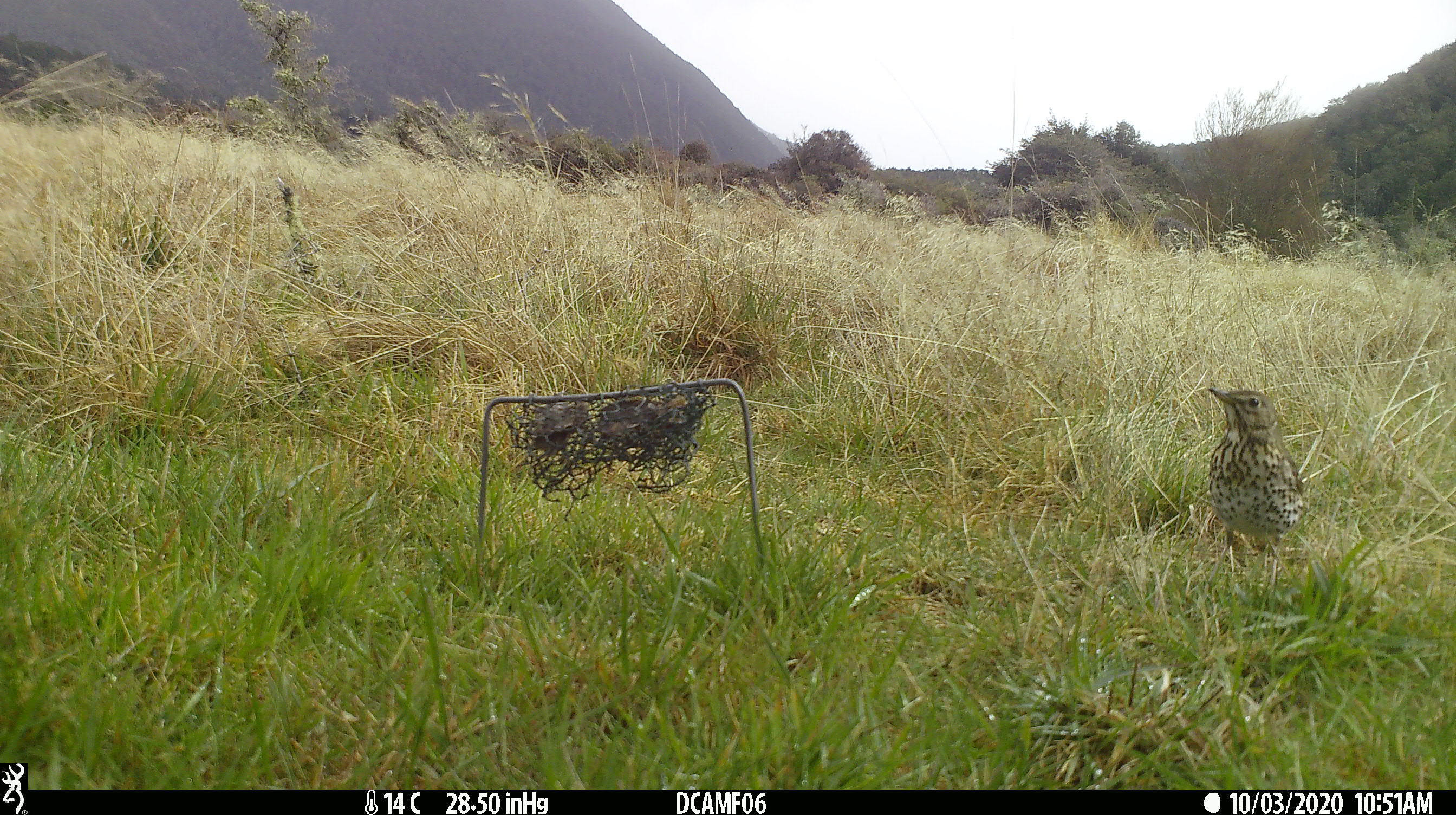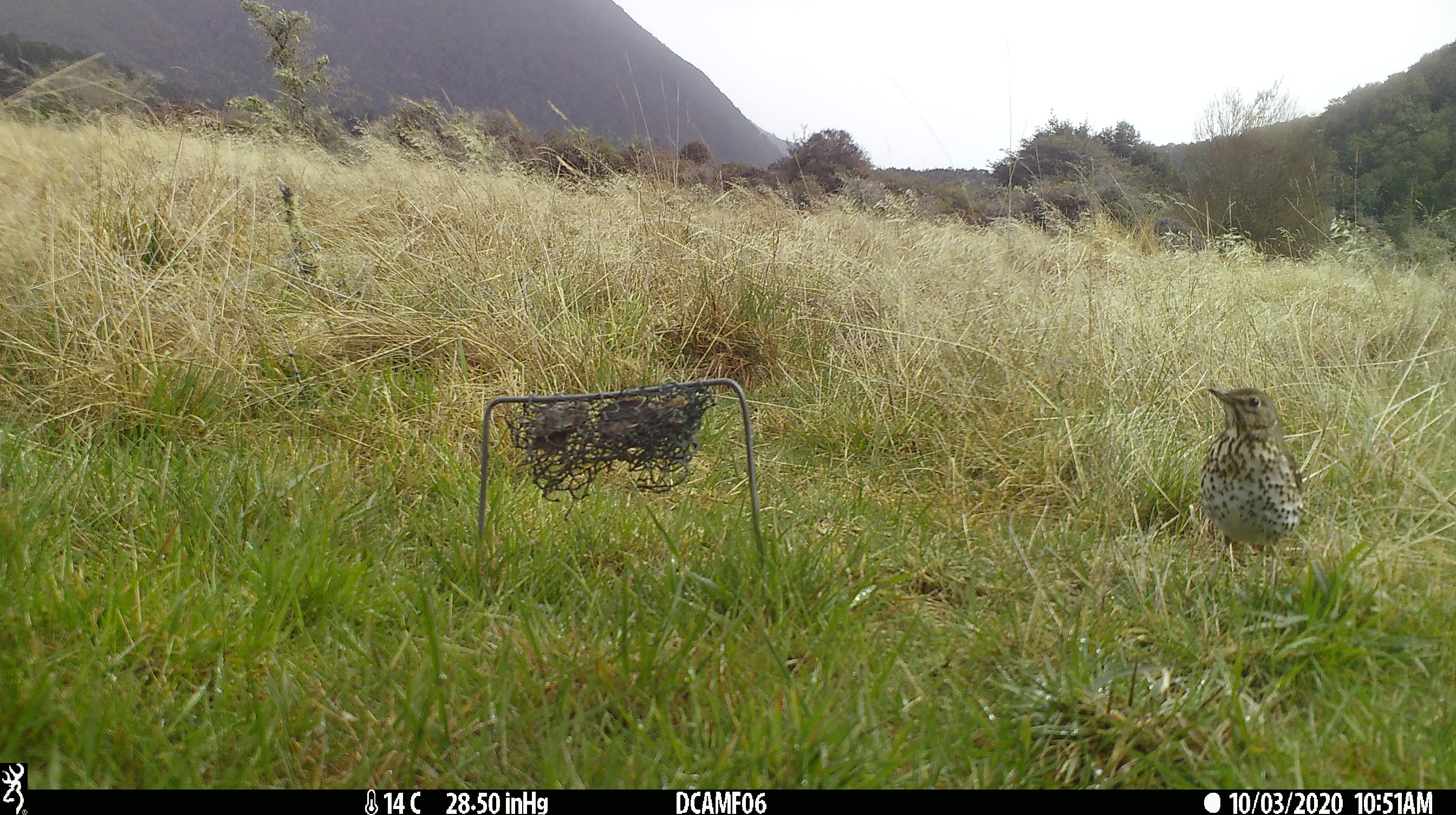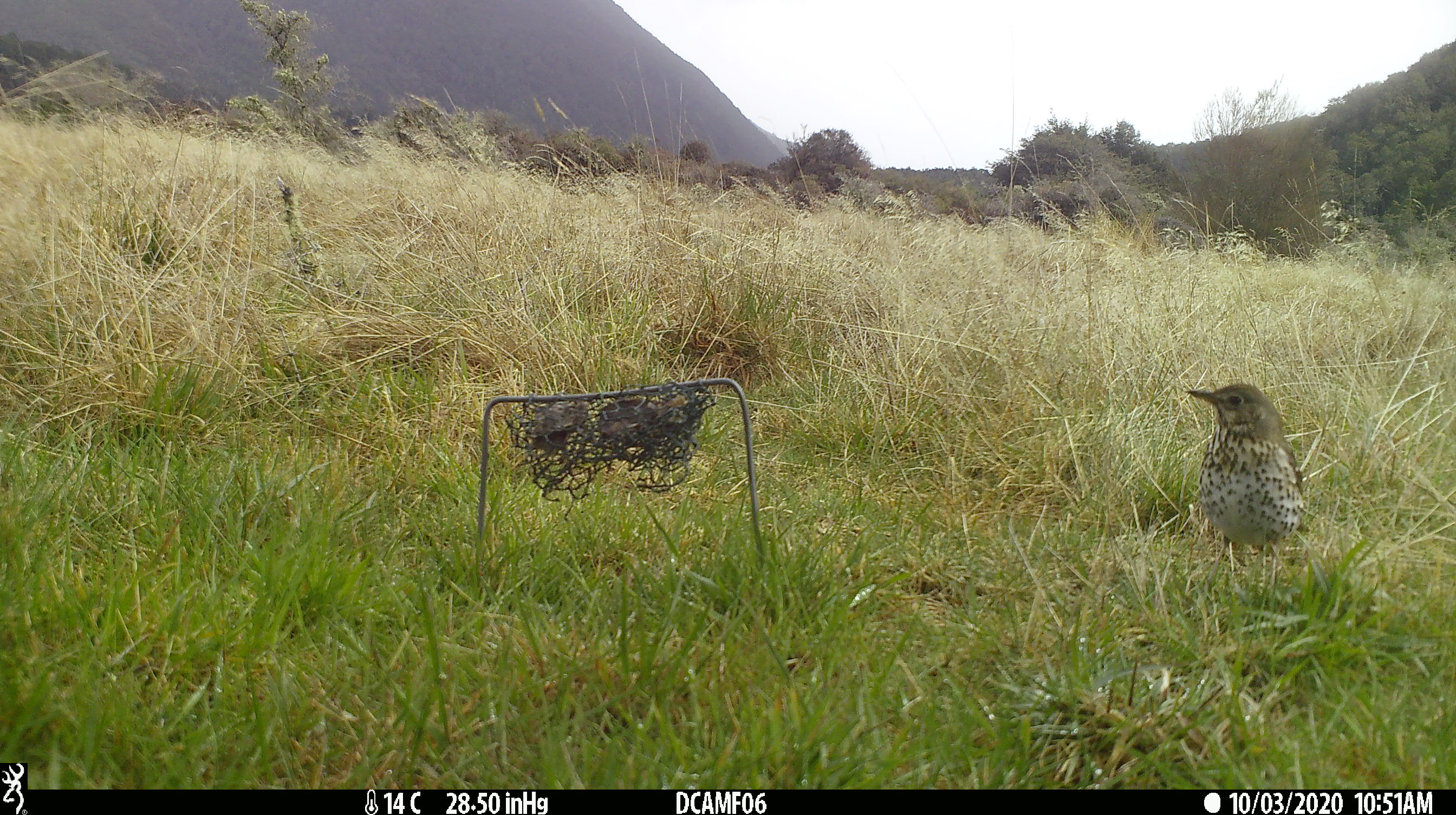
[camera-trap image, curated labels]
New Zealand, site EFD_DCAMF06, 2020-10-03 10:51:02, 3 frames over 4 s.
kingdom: Animalia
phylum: Chordata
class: Aves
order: Passeriformes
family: Turdidae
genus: Turdus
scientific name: Turdus philomelos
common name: song thrush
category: thrush